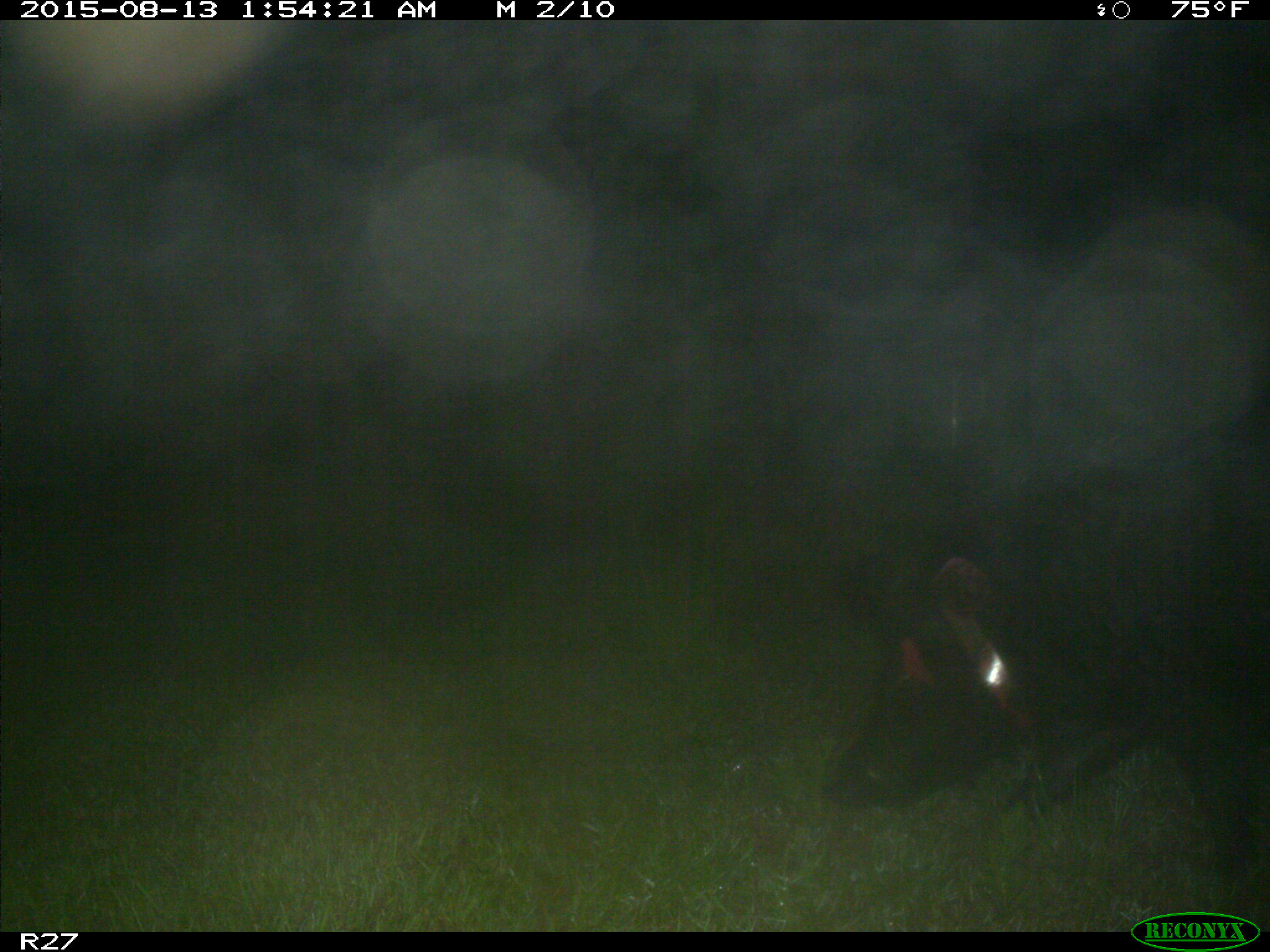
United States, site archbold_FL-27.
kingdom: Animalia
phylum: Chordata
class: Mammalia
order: Artiodactyla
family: Suidae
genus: Sus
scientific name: Sus scrofa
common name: wild boar